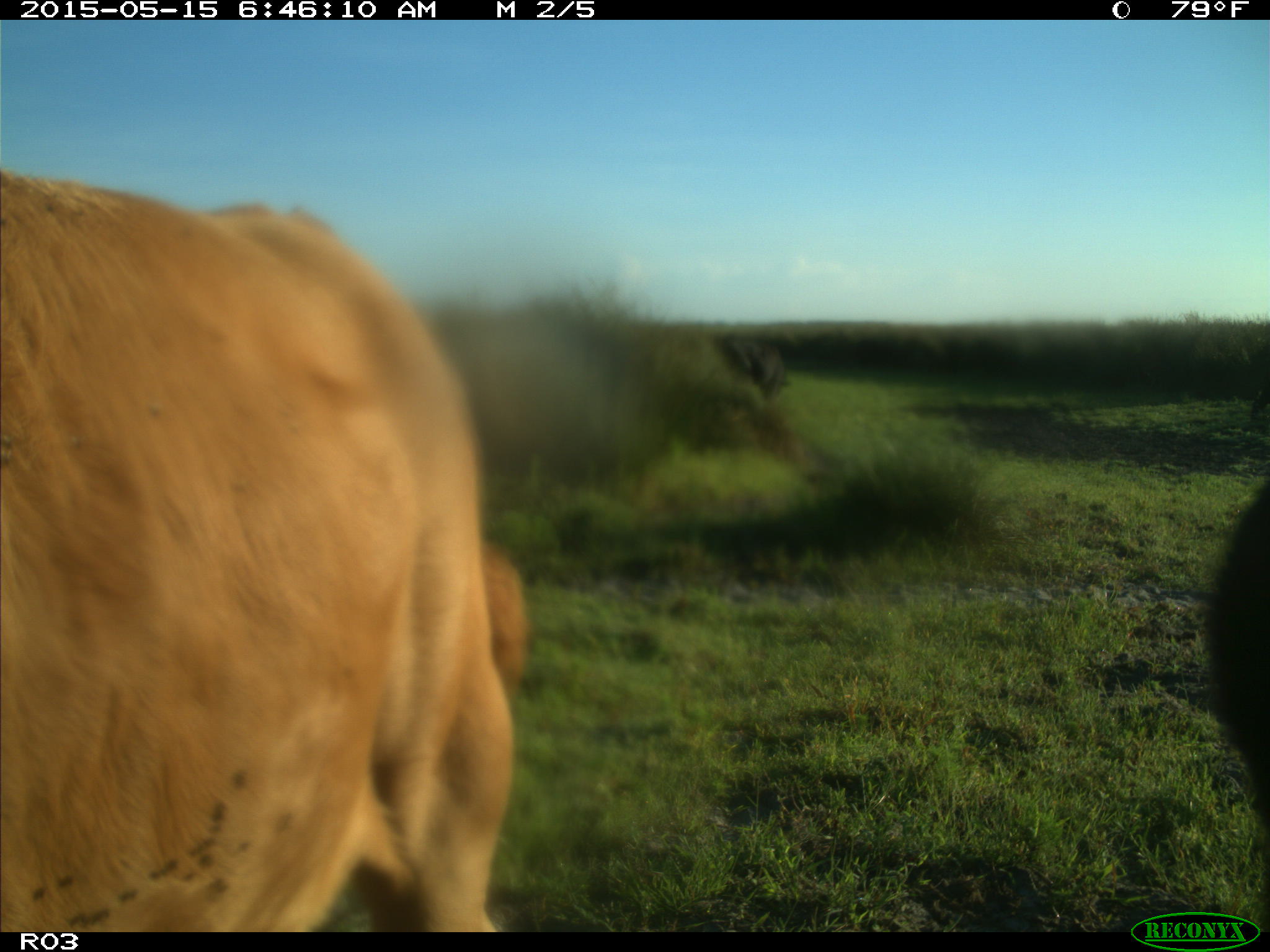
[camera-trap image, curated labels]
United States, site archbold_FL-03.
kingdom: Animalia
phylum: Chordata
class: Mammalia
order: Artiodactyla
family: Bovidae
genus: Bos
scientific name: Bos taurus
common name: domestic cow